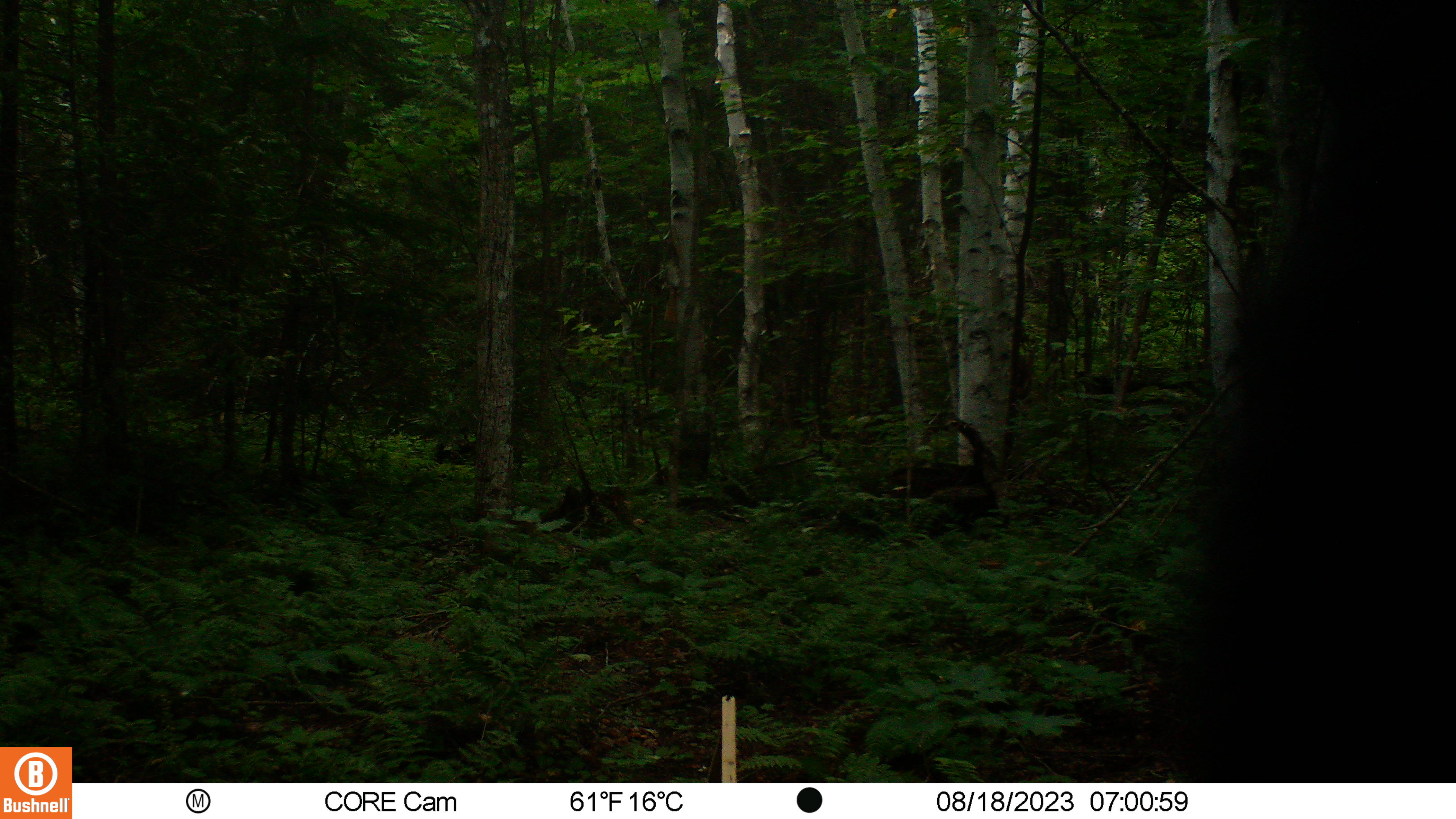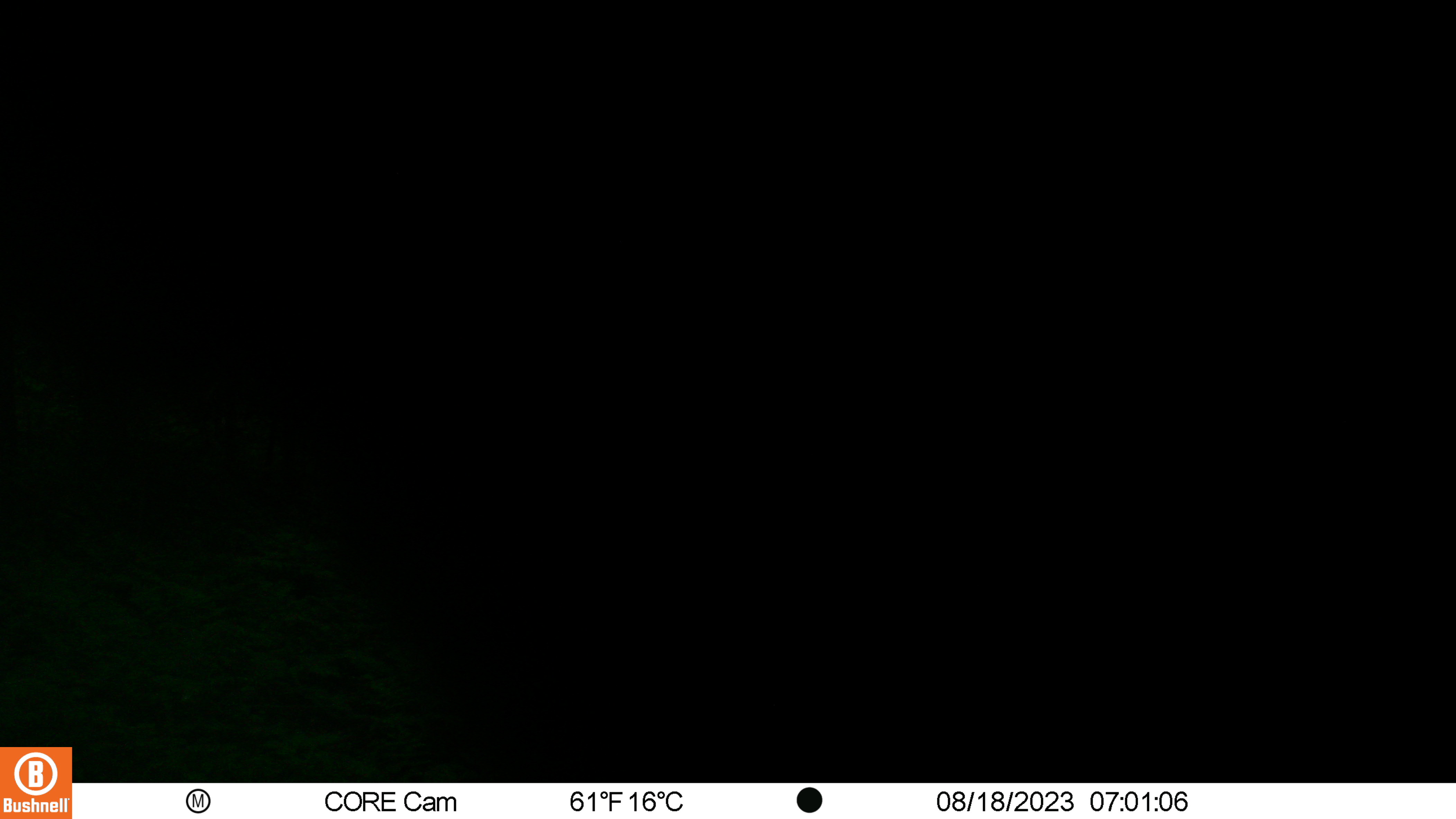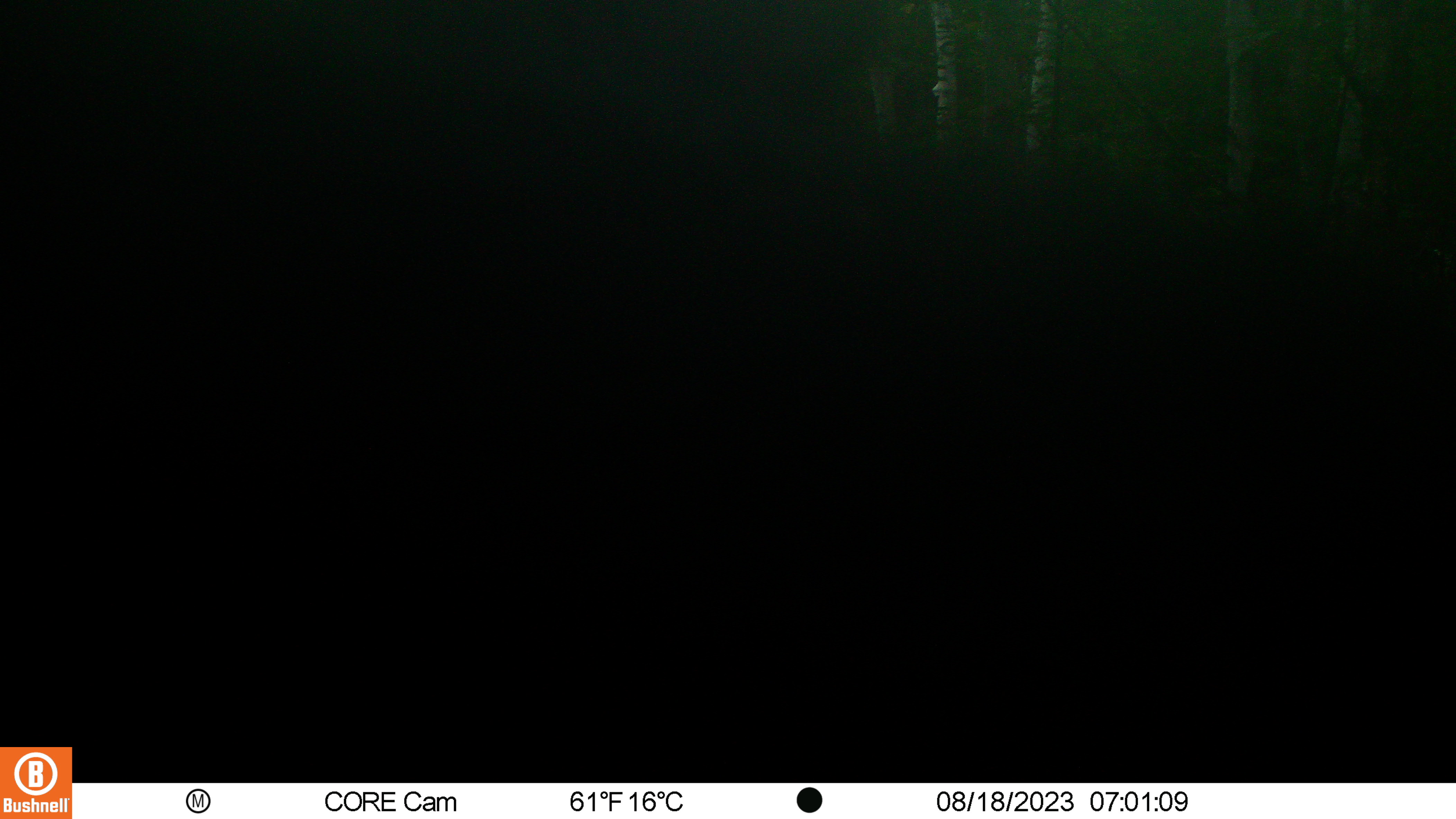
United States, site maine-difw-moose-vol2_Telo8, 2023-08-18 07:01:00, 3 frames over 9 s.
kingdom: Animalia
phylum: Chordata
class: Mammalia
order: Carnivora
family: Ursidae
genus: Ursus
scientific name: Ursus americanus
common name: black bear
Black bear (Ursus americanus).